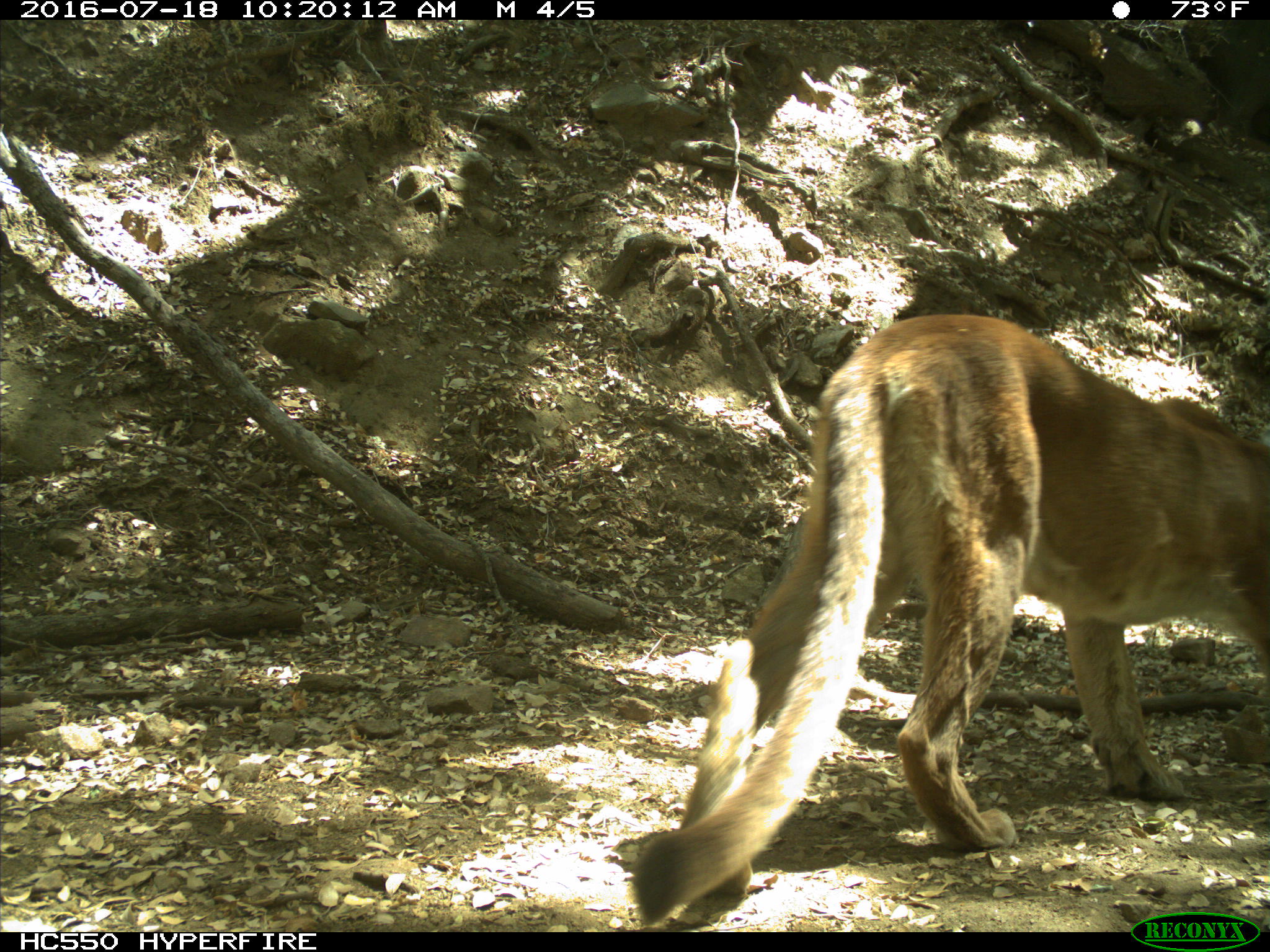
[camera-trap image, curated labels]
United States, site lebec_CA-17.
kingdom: Animalia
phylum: Chordata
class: Mammalia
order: Carnivora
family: Felidae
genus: Puma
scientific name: Puma concolor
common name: mountain lion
Puma concolor (mountain lion).